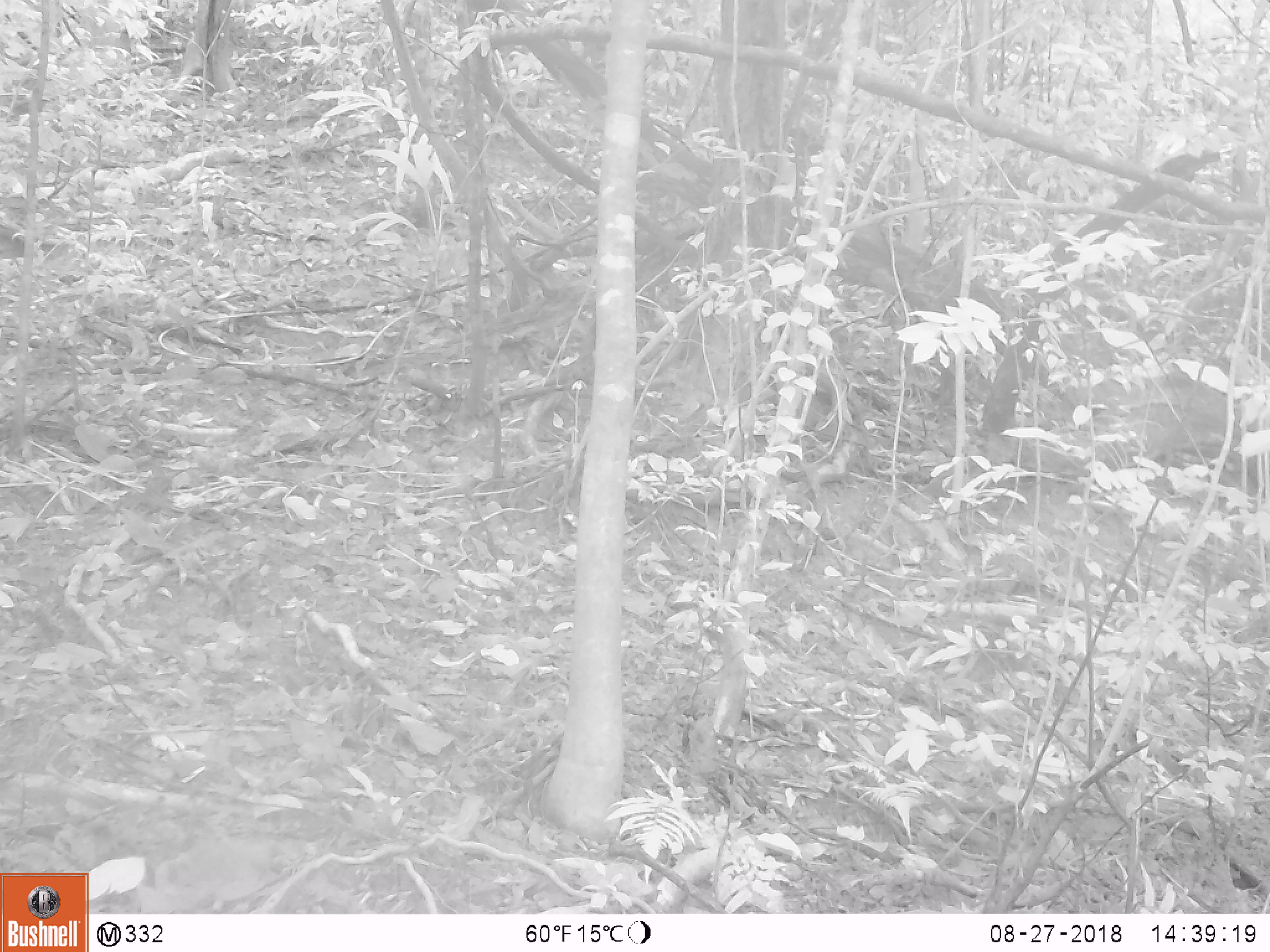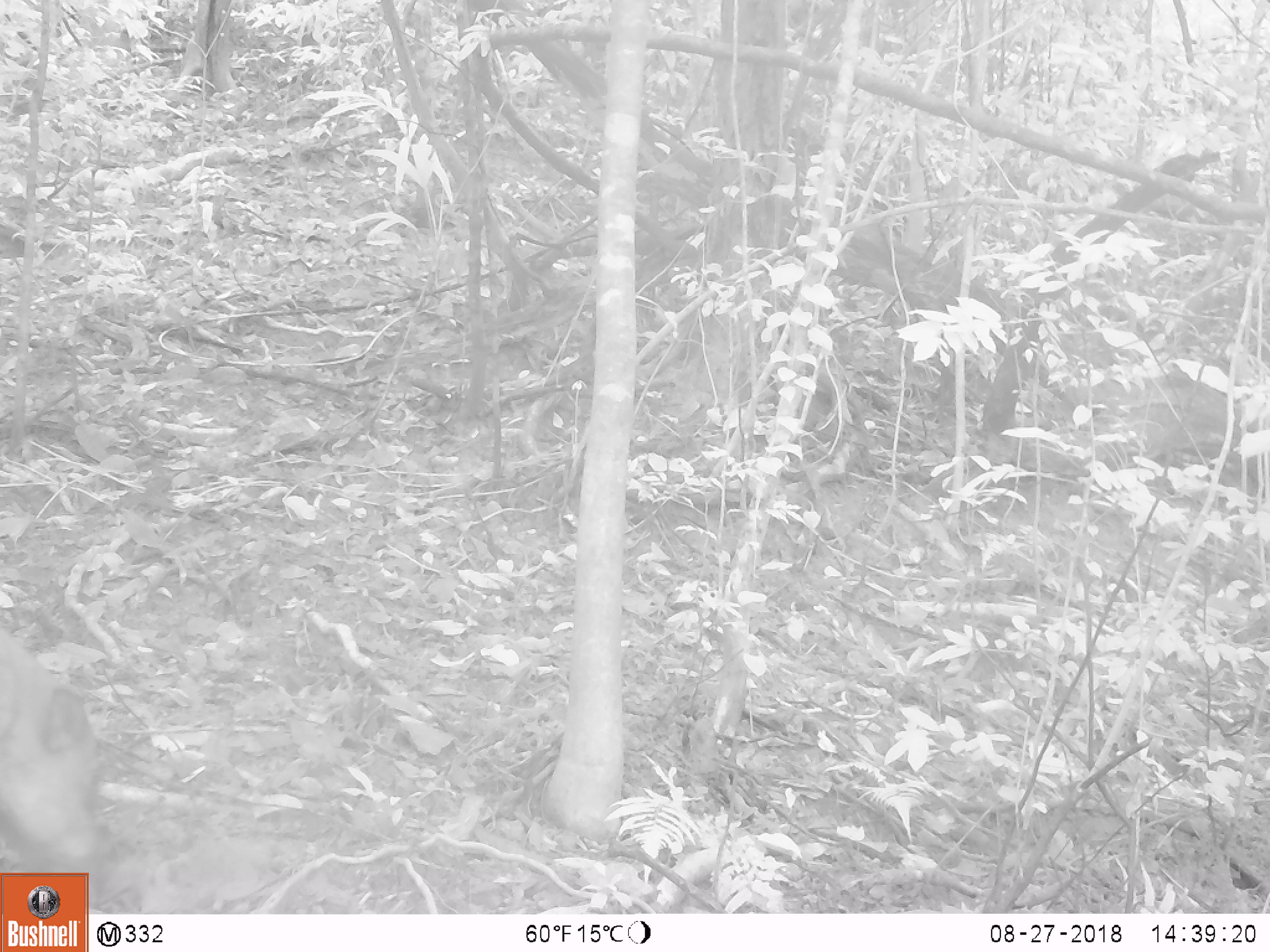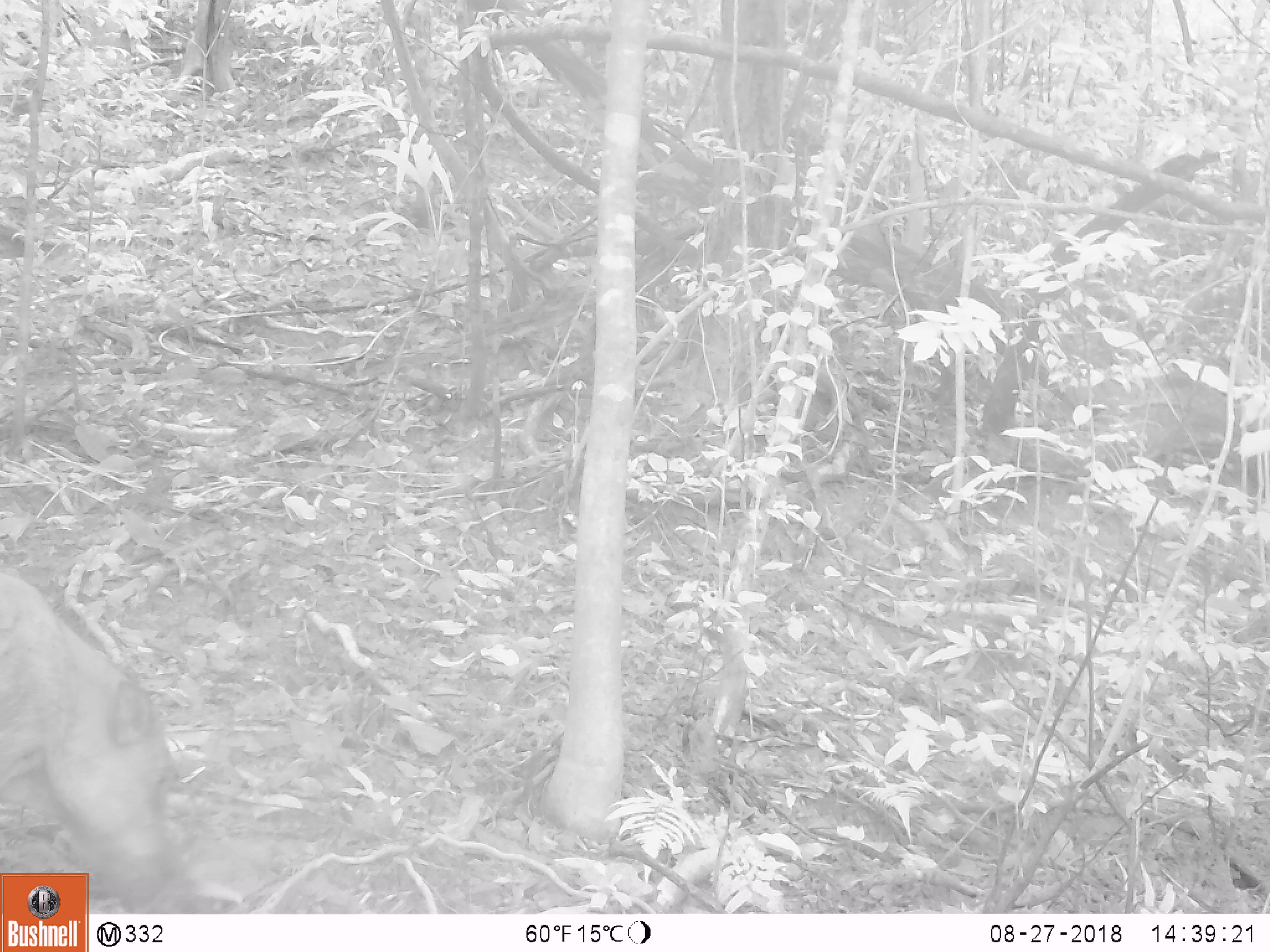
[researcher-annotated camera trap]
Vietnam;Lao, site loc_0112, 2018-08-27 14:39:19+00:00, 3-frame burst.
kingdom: Animalia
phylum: Chordata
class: Mammalia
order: Artiodactyla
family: Suidae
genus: Sus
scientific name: Sus scrofa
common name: eurasian wild pig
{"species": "eurasian wild pig (Sus scrofa)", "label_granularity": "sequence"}